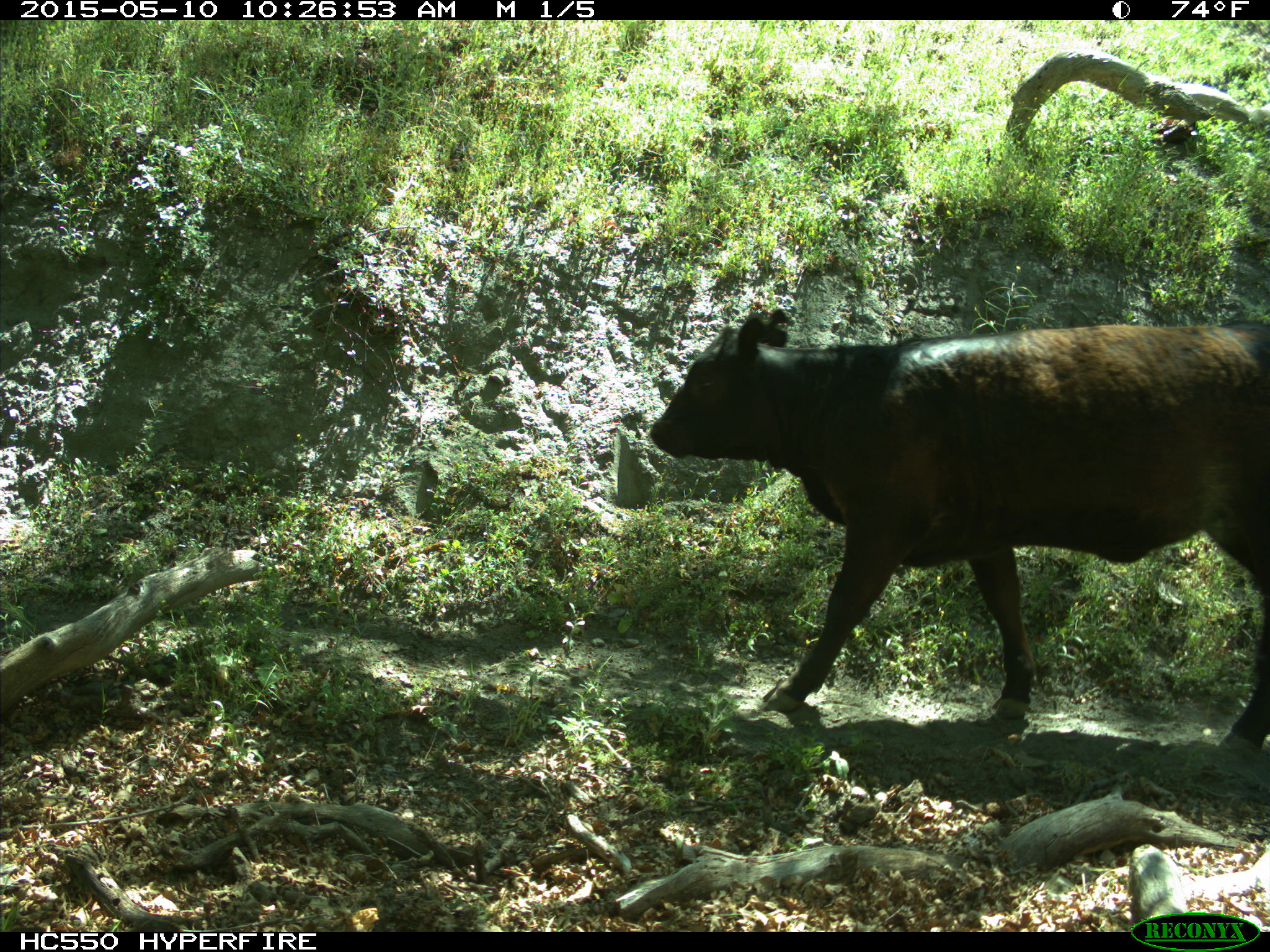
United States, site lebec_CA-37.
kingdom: Animalia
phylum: Chordata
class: Mammalia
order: Artiodactyla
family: Bovidae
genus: Bos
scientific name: Bos taurus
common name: domestic cow